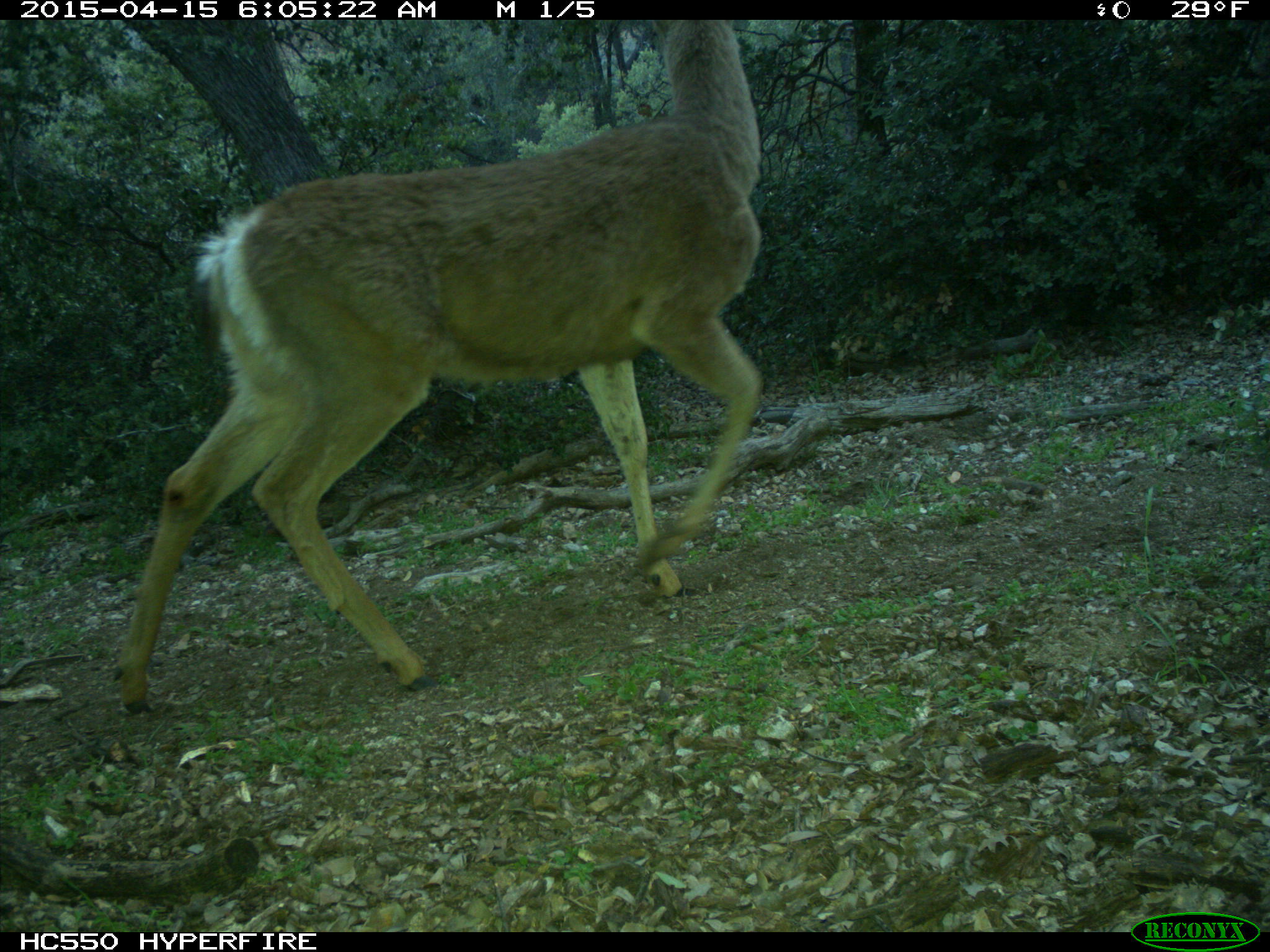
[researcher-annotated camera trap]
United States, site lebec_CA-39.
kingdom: Animalia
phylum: Chordata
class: Mammalia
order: Artiodactyla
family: Cervidae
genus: Odocoileus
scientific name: Odocoileus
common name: deer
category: unidentified deer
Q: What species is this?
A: Unidentified deer (deer) (Odocoileus).